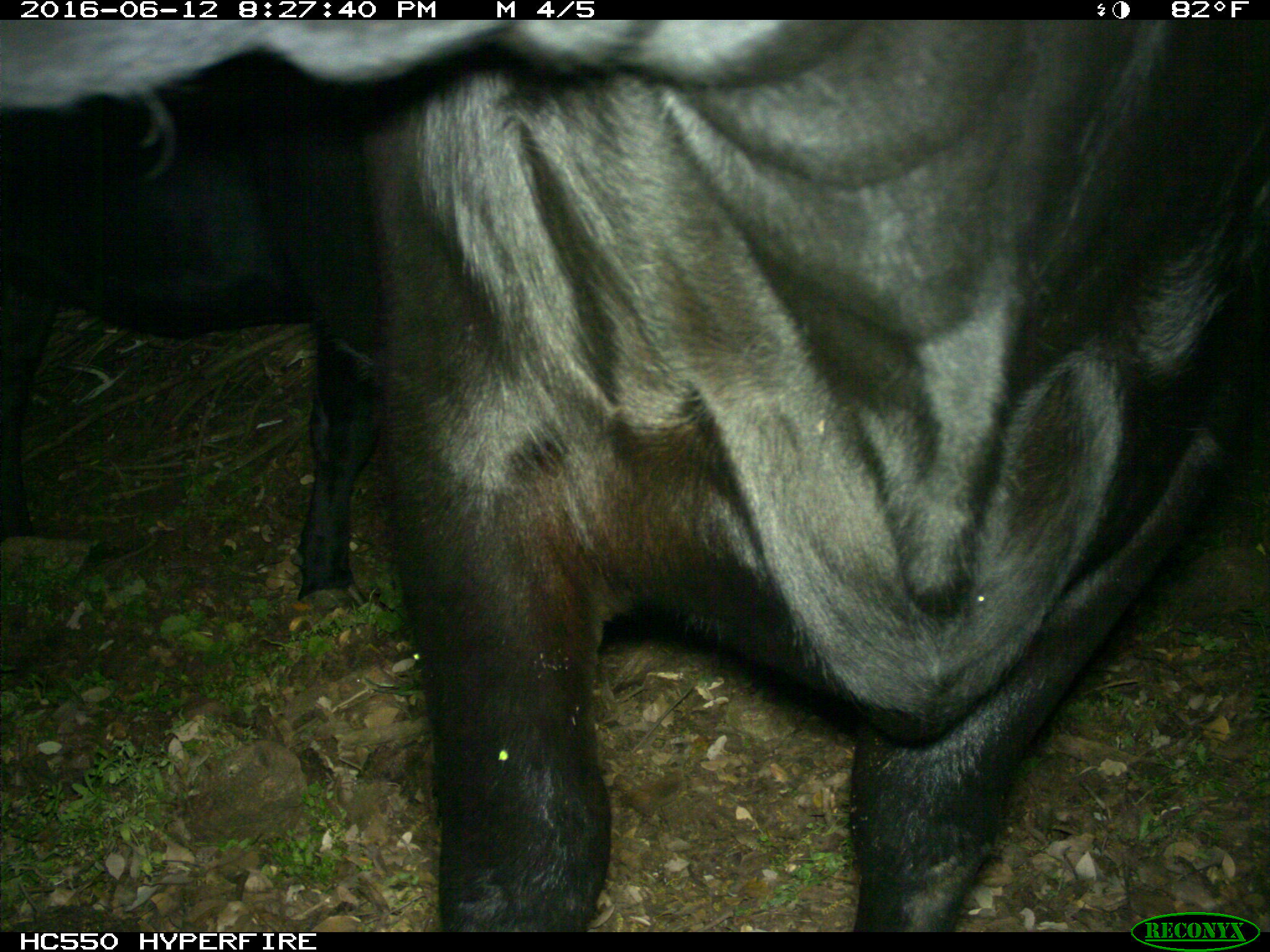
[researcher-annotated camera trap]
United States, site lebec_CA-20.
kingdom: Animalia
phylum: Chordata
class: Mammalia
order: Artiodactyla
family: Bovidae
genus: Bos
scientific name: Bos taurus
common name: domestic cow